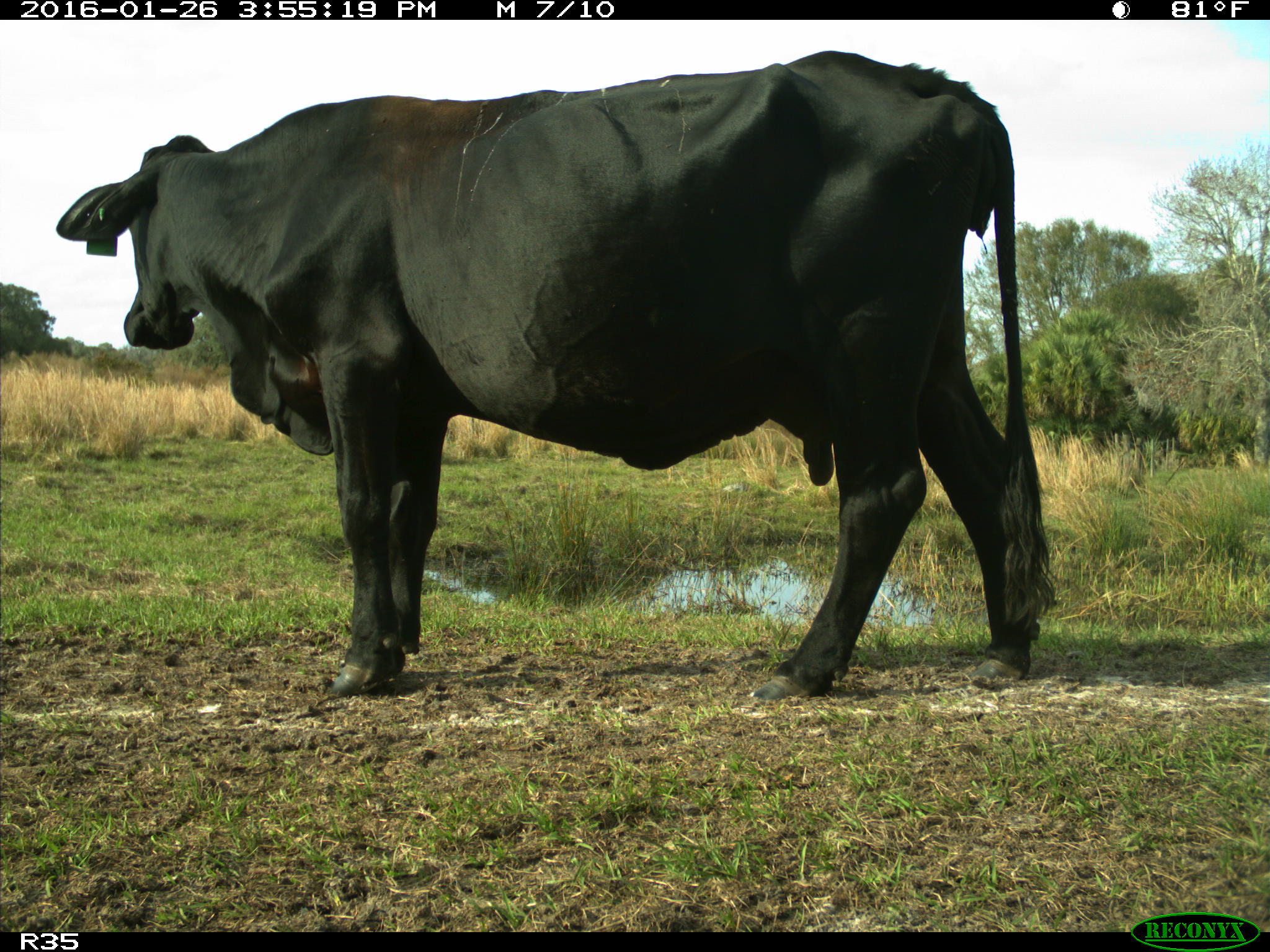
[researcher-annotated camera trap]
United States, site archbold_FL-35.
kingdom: Animalia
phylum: Chordata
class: Mammalia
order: Artiodactyla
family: Bovidae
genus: Bos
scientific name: Bos taurus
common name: domestic cow